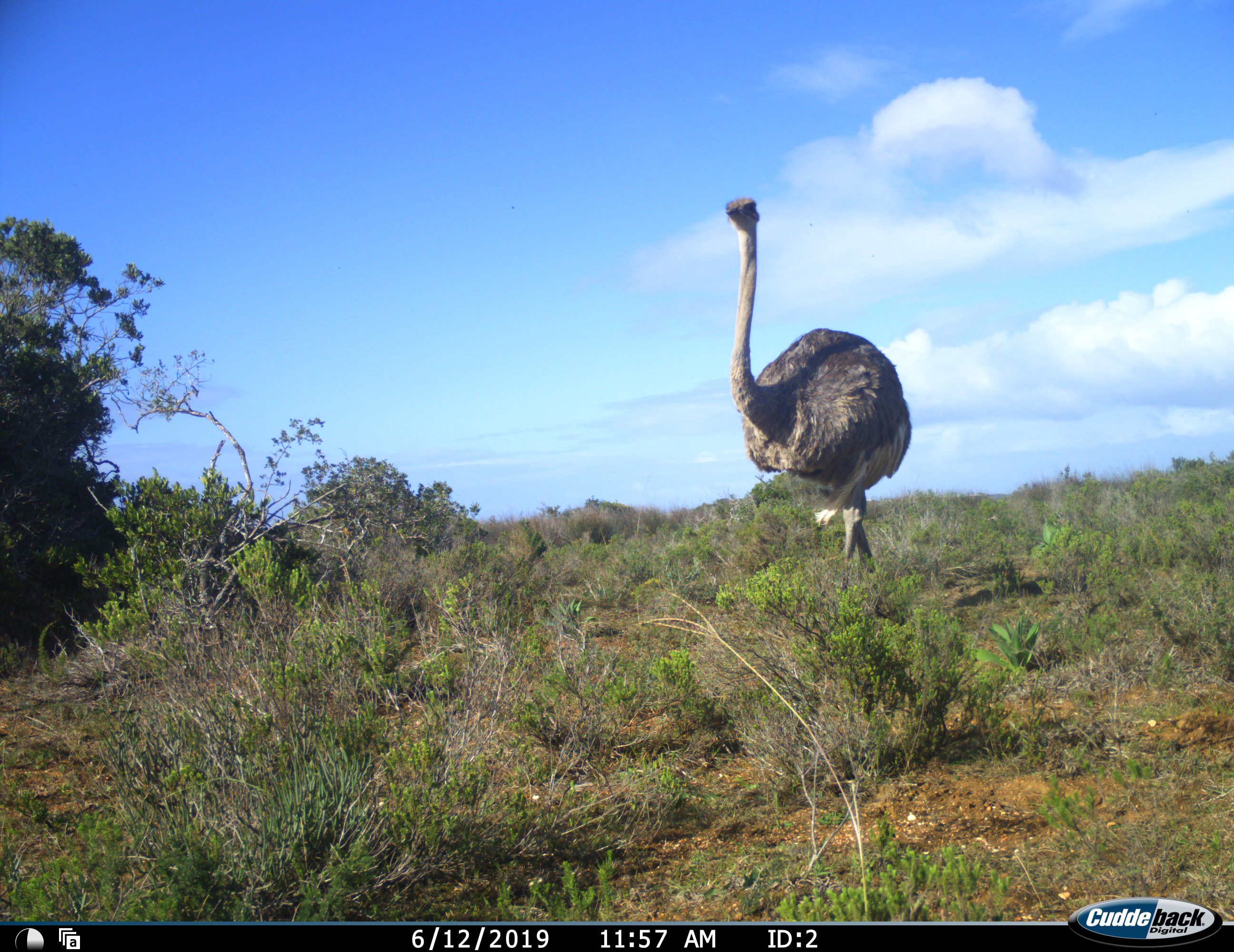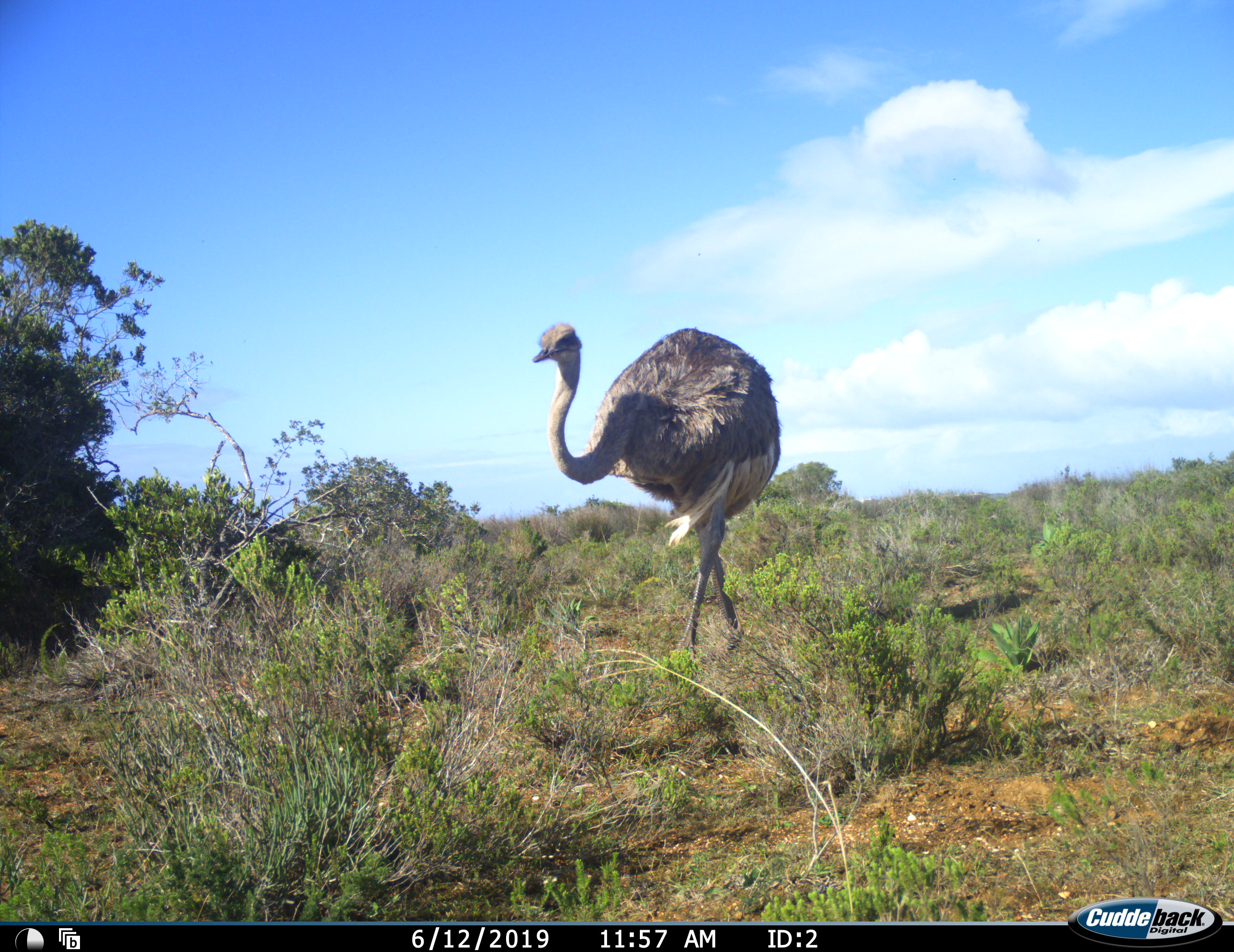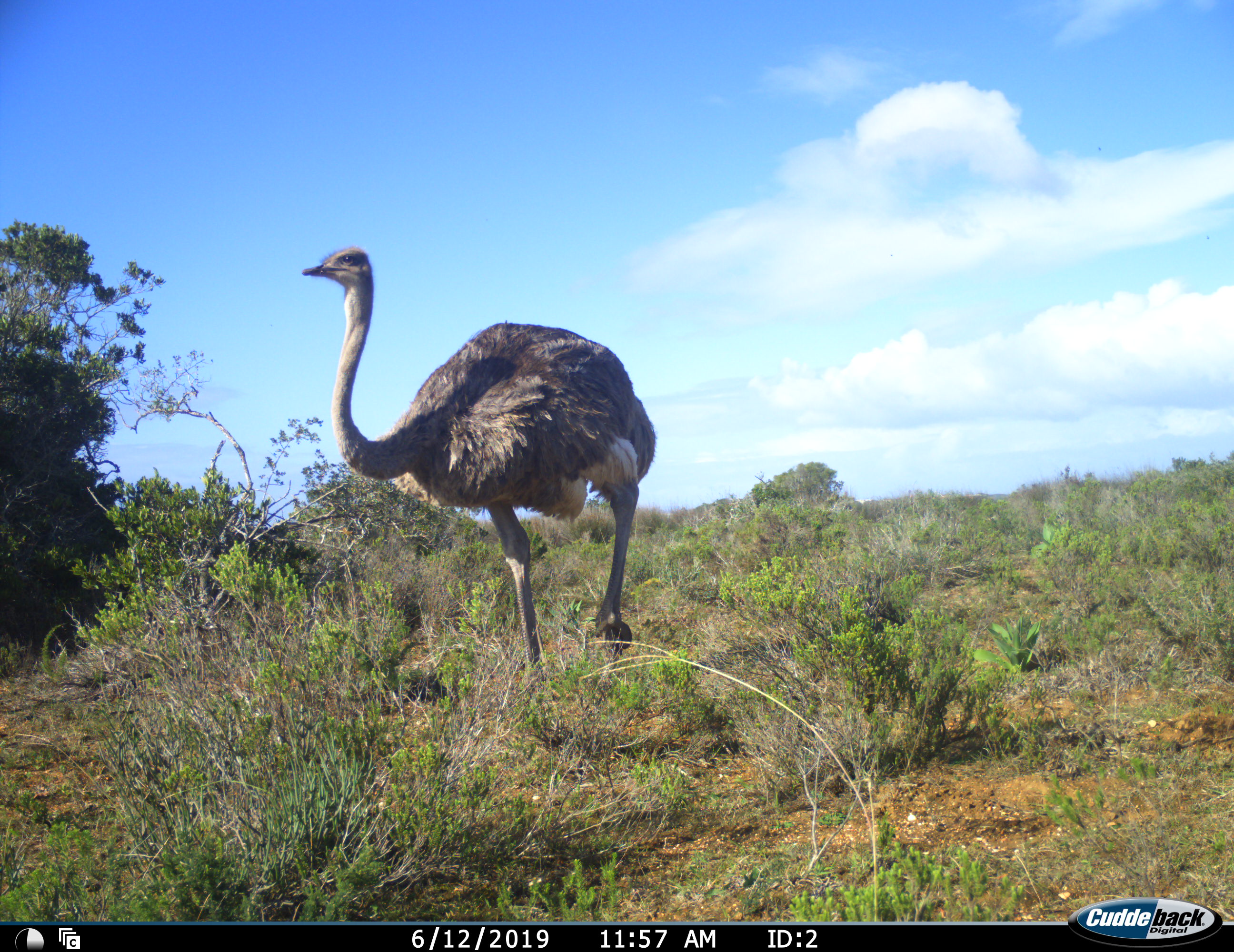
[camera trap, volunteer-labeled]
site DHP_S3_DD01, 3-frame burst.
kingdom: Animalia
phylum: Chordata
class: Aves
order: Struthioniformes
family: Struthionidae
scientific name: Struthionidae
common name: ostrich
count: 1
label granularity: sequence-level